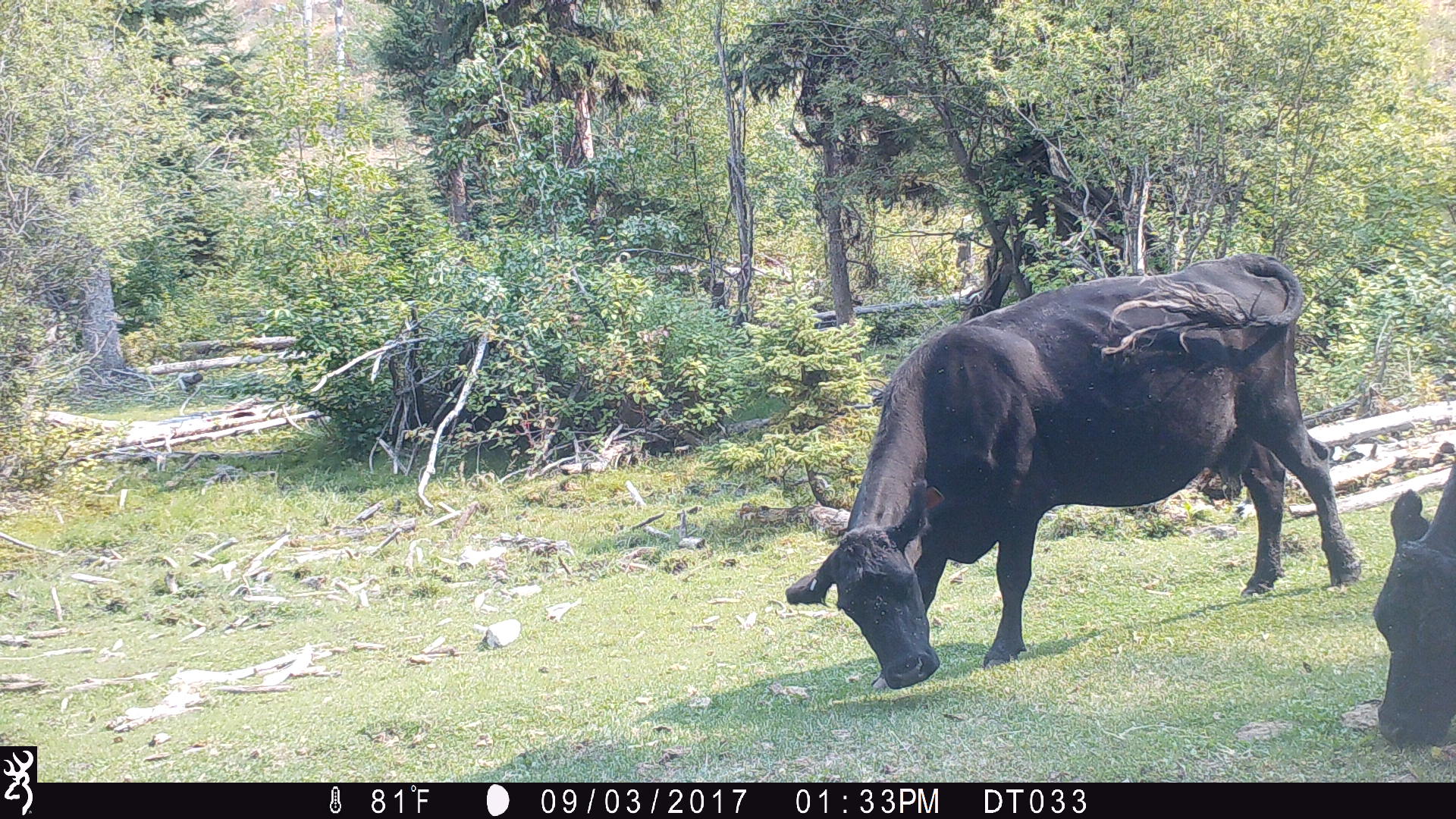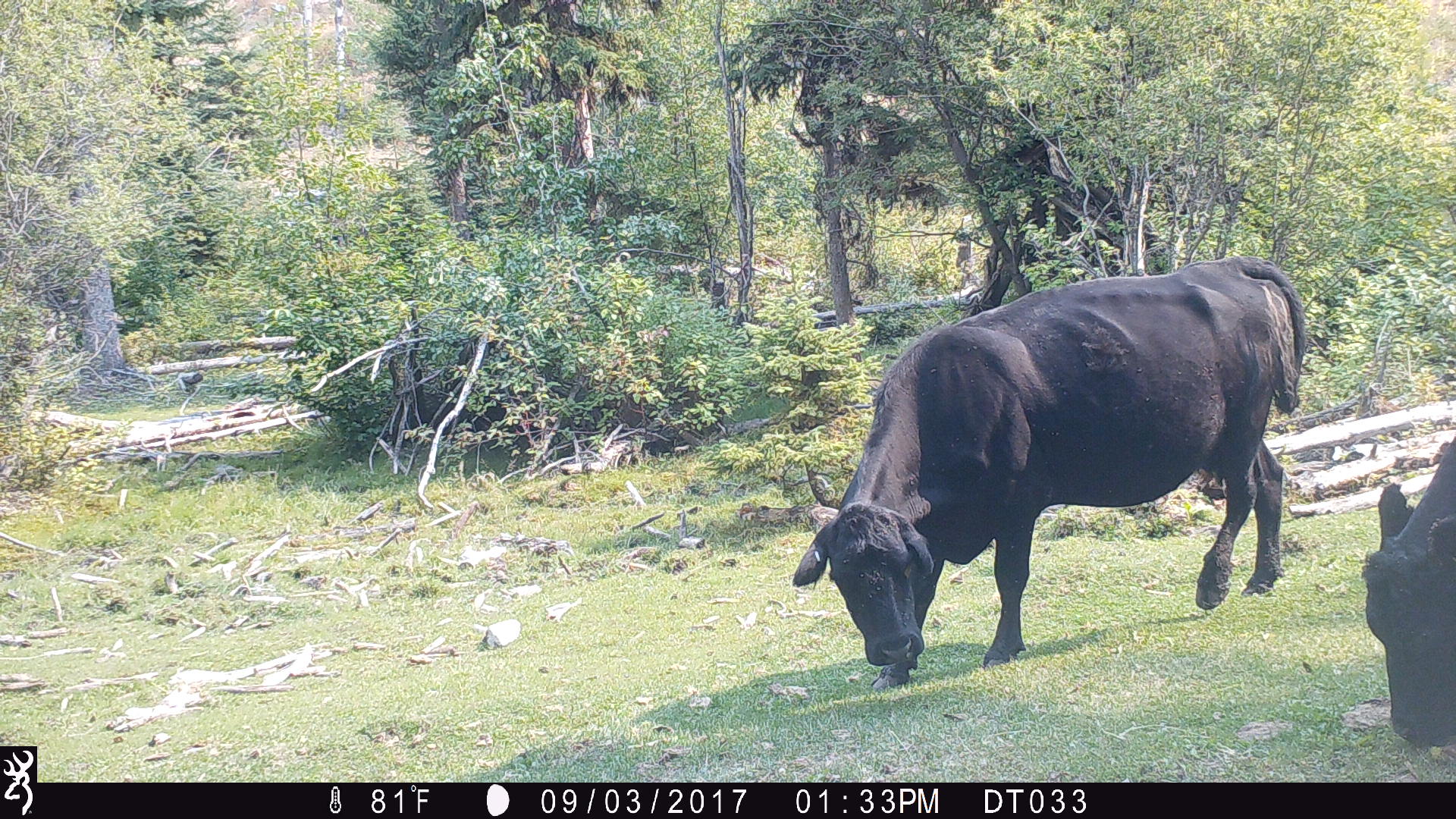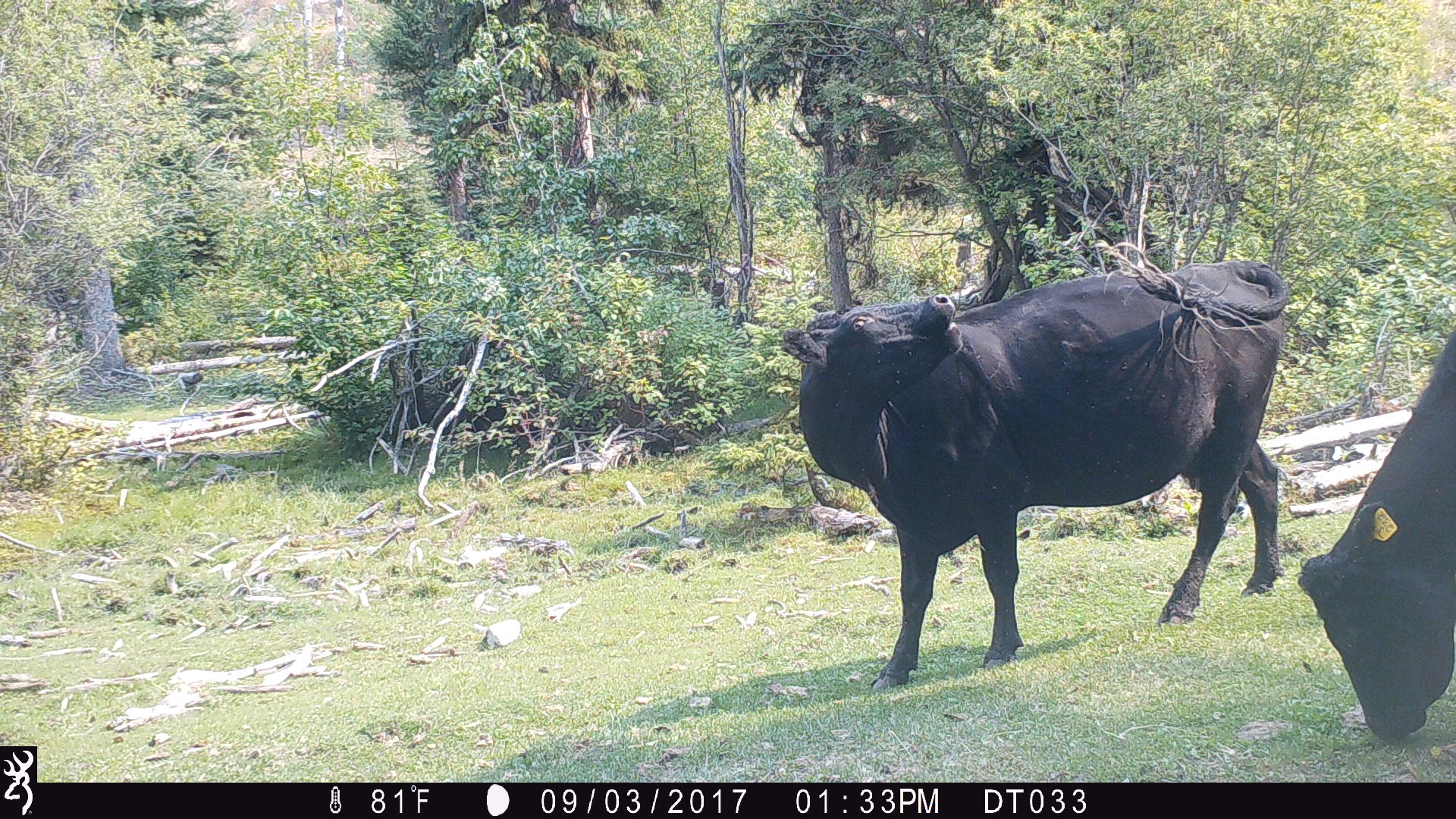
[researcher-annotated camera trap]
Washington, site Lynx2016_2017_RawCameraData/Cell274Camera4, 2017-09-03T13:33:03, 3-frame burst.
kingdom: Animalia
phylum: Chordata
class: Mammalia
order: Artiodactyla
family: Bovidae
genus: Bos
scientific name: Bos taurus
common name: domestic cattle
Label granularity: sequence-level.